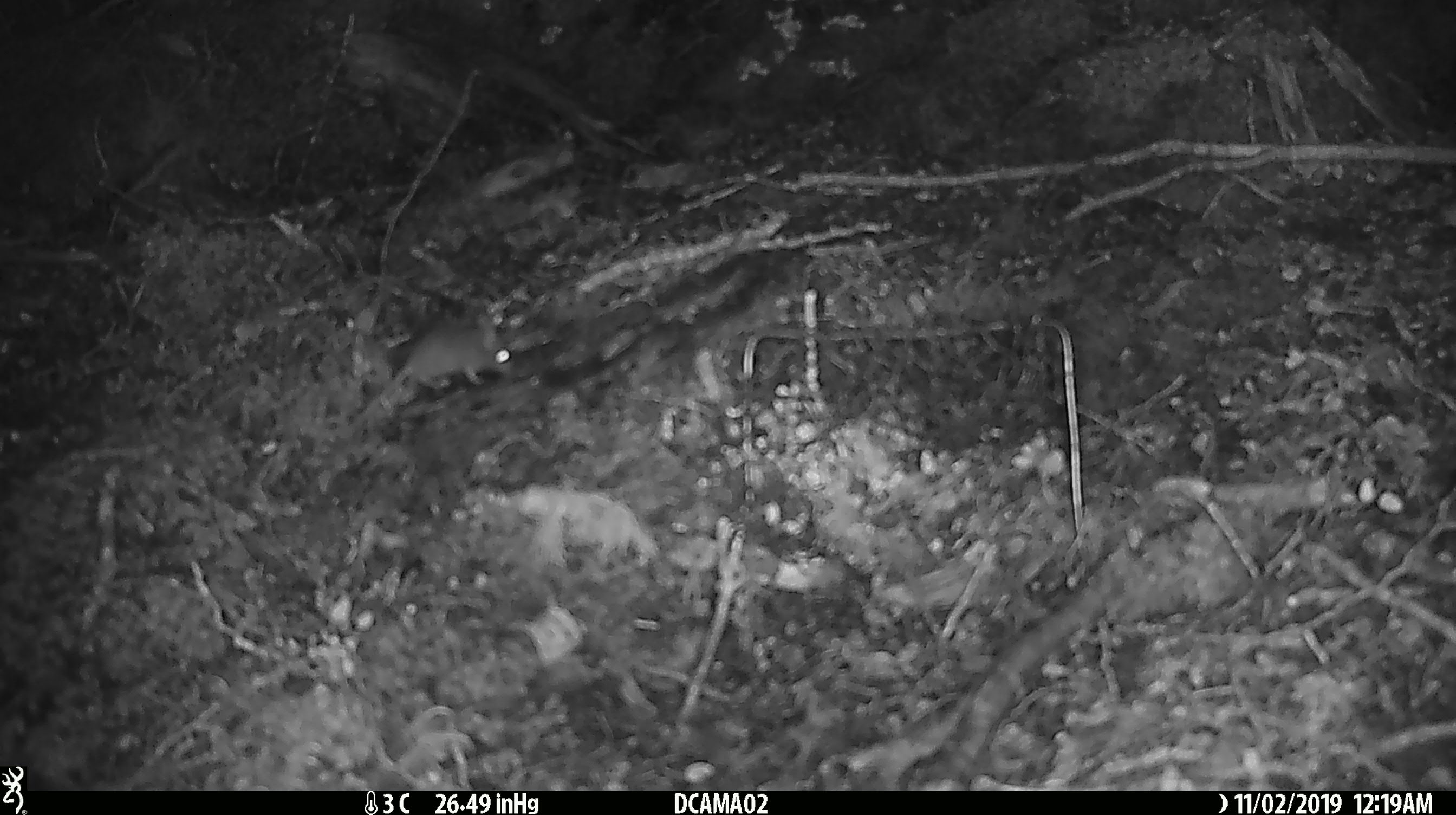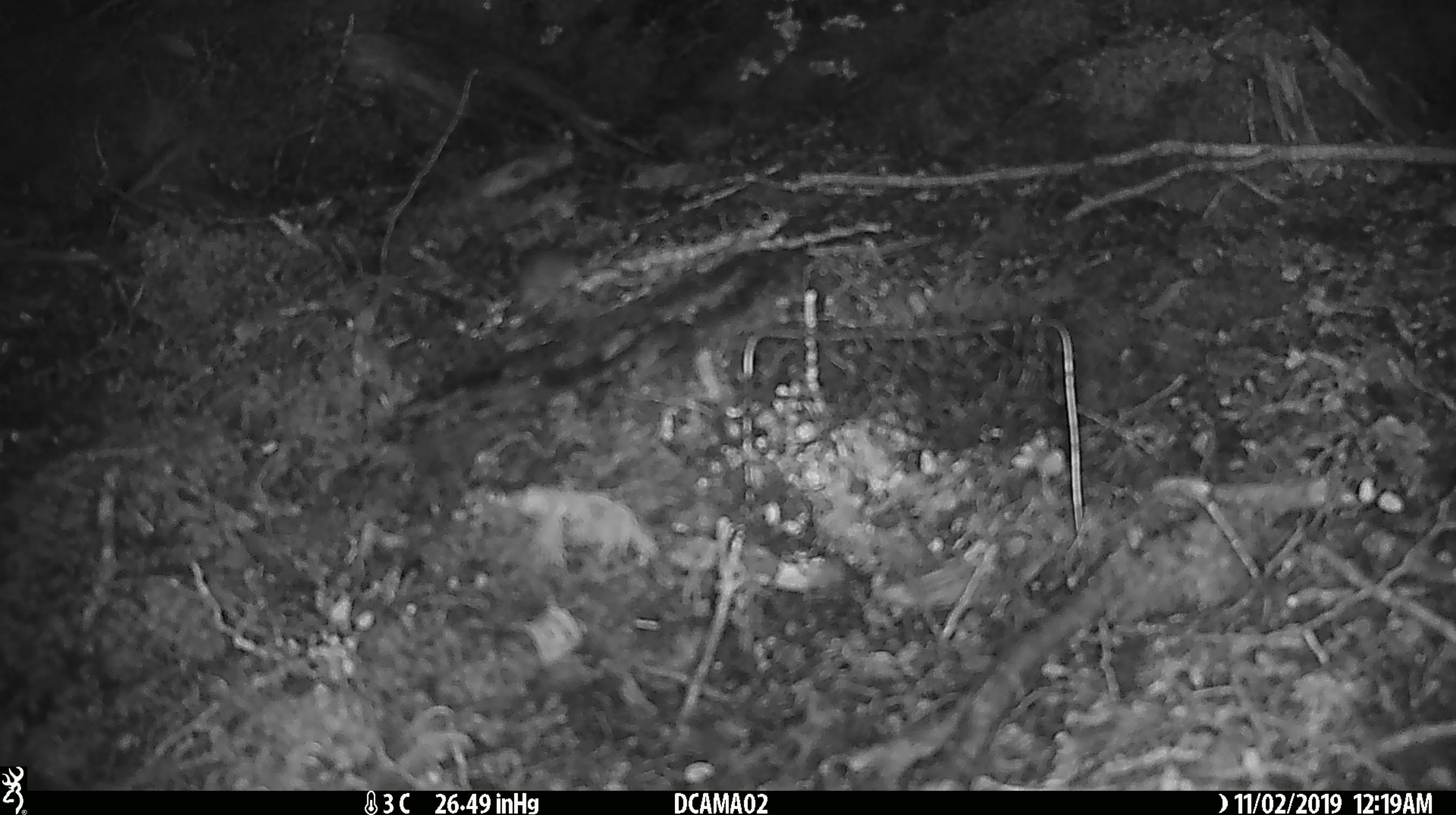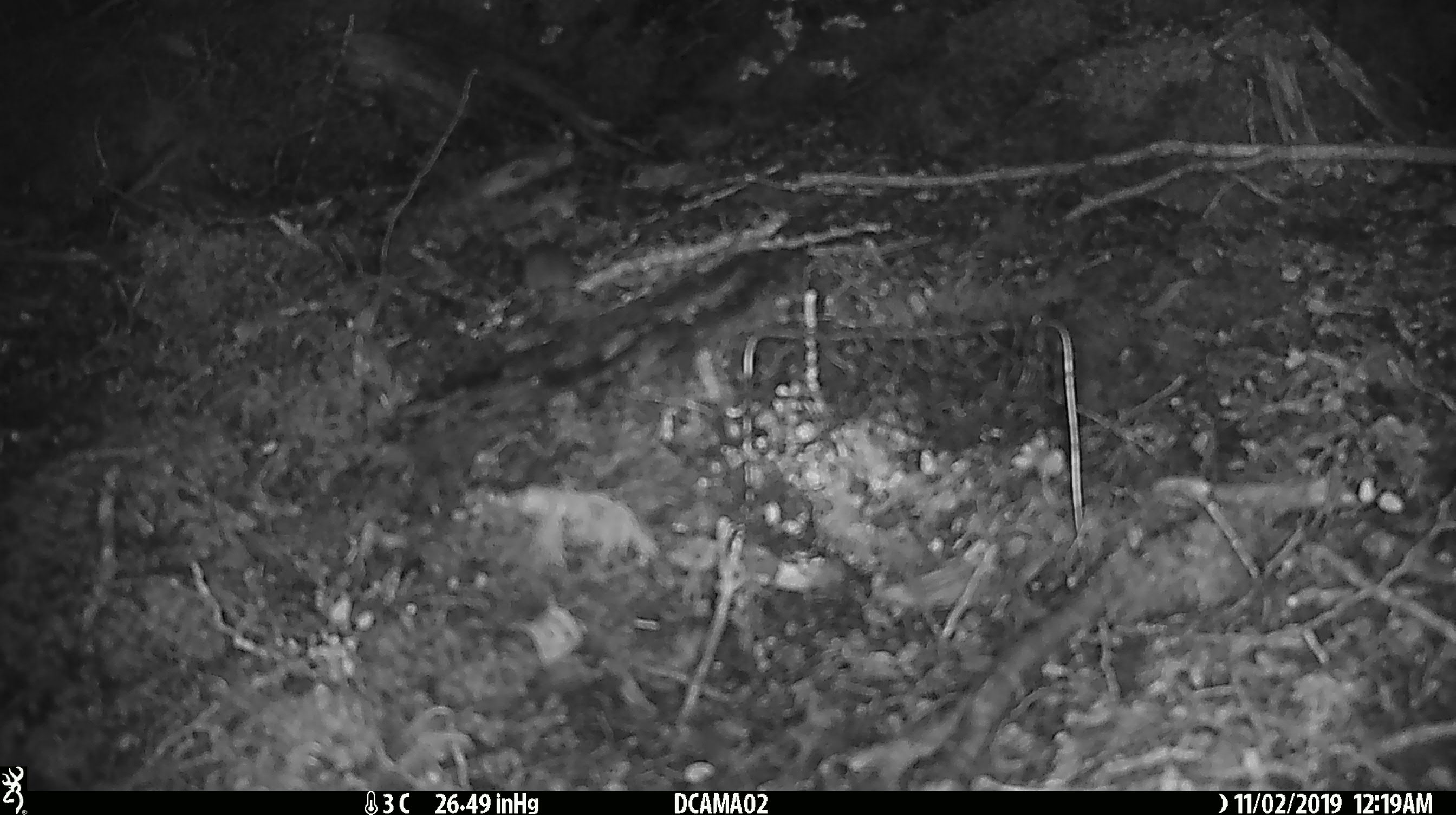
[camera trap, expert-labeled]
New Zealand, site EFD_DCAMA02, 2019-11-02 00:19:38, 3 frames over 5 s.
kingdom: Animalia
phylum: Chordata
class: Mammalia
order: Rodentia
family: Muridae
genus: Mus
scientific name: Mus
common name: mouse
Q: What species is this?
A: Mouse (Mus).